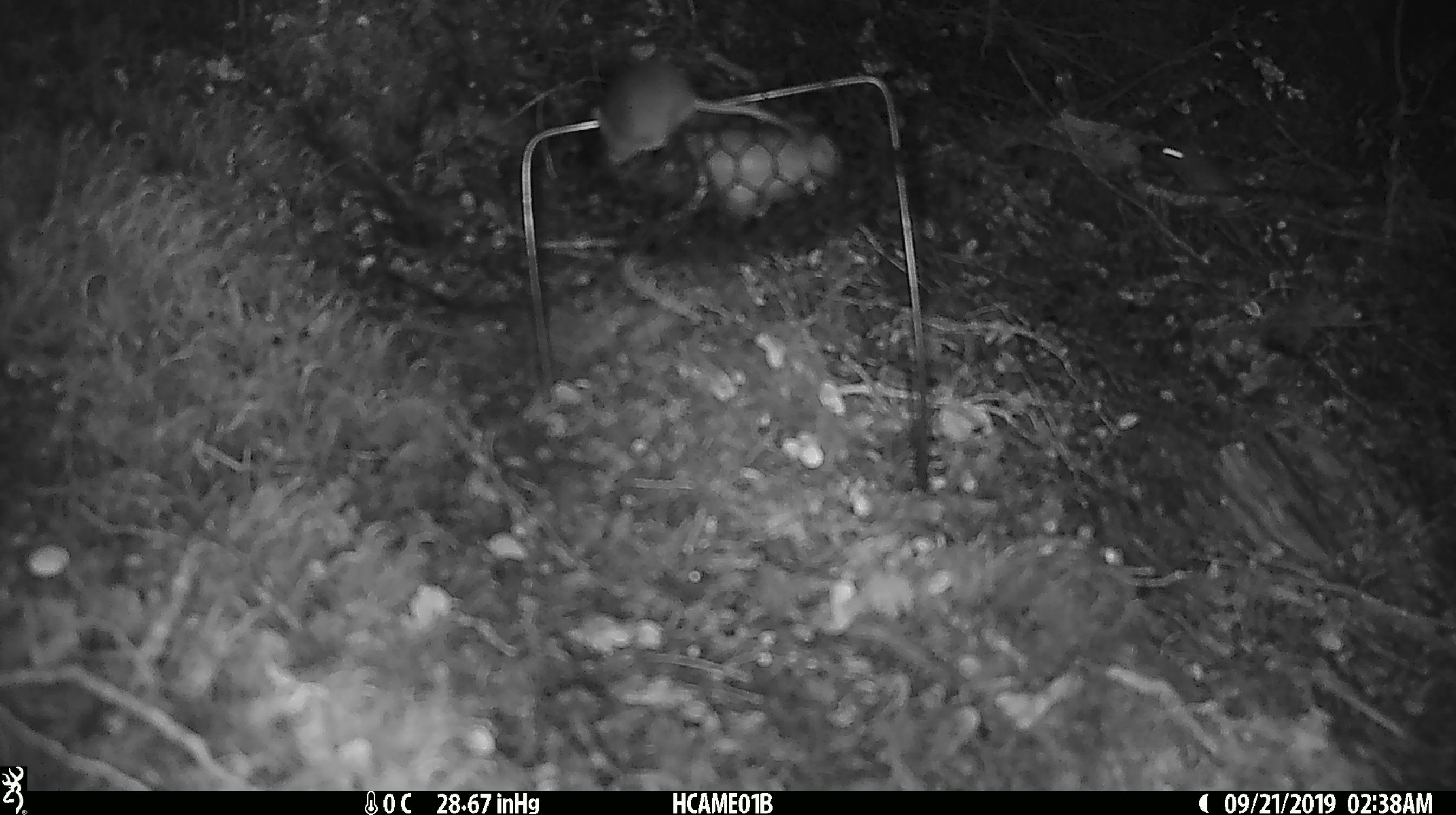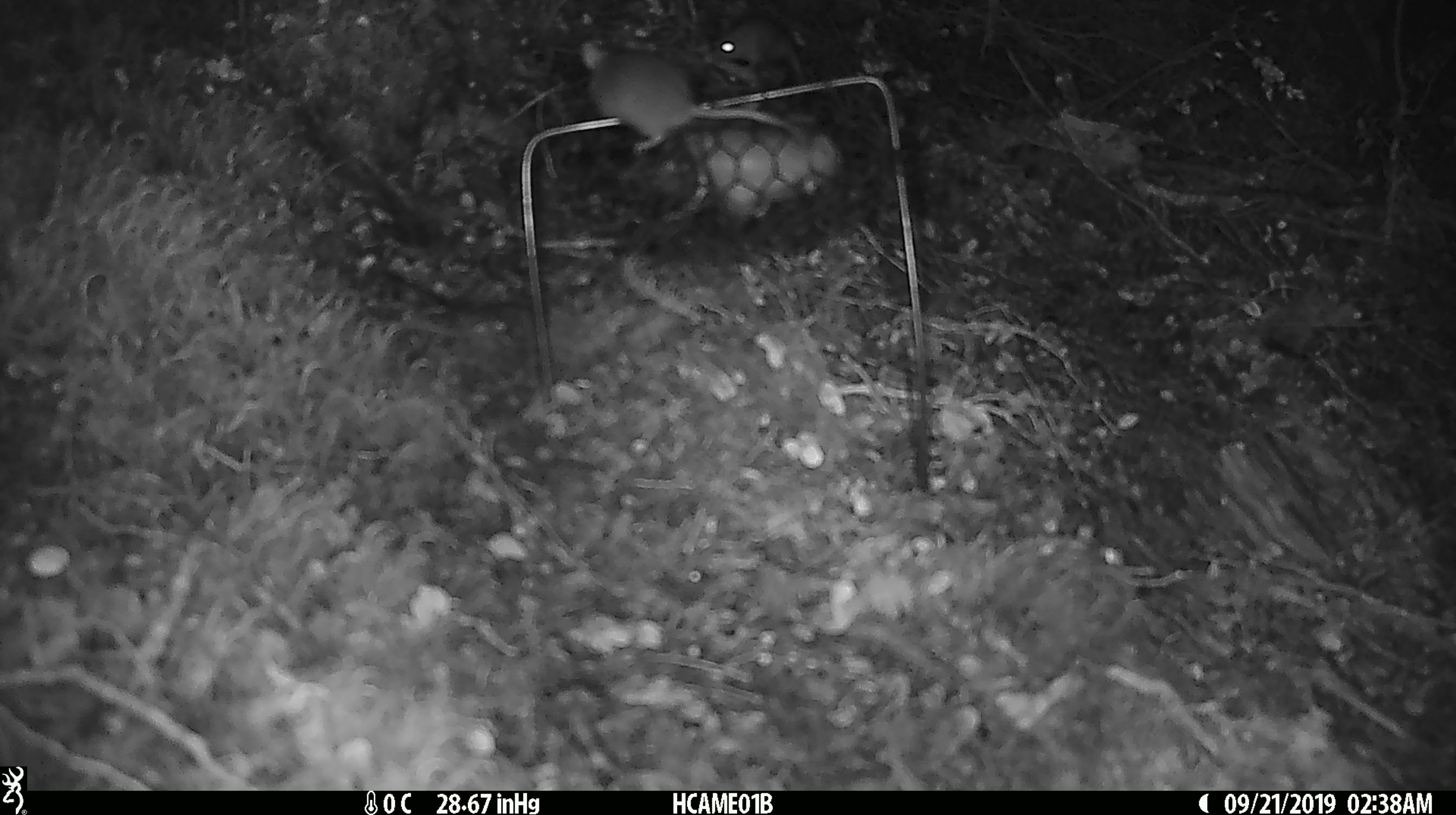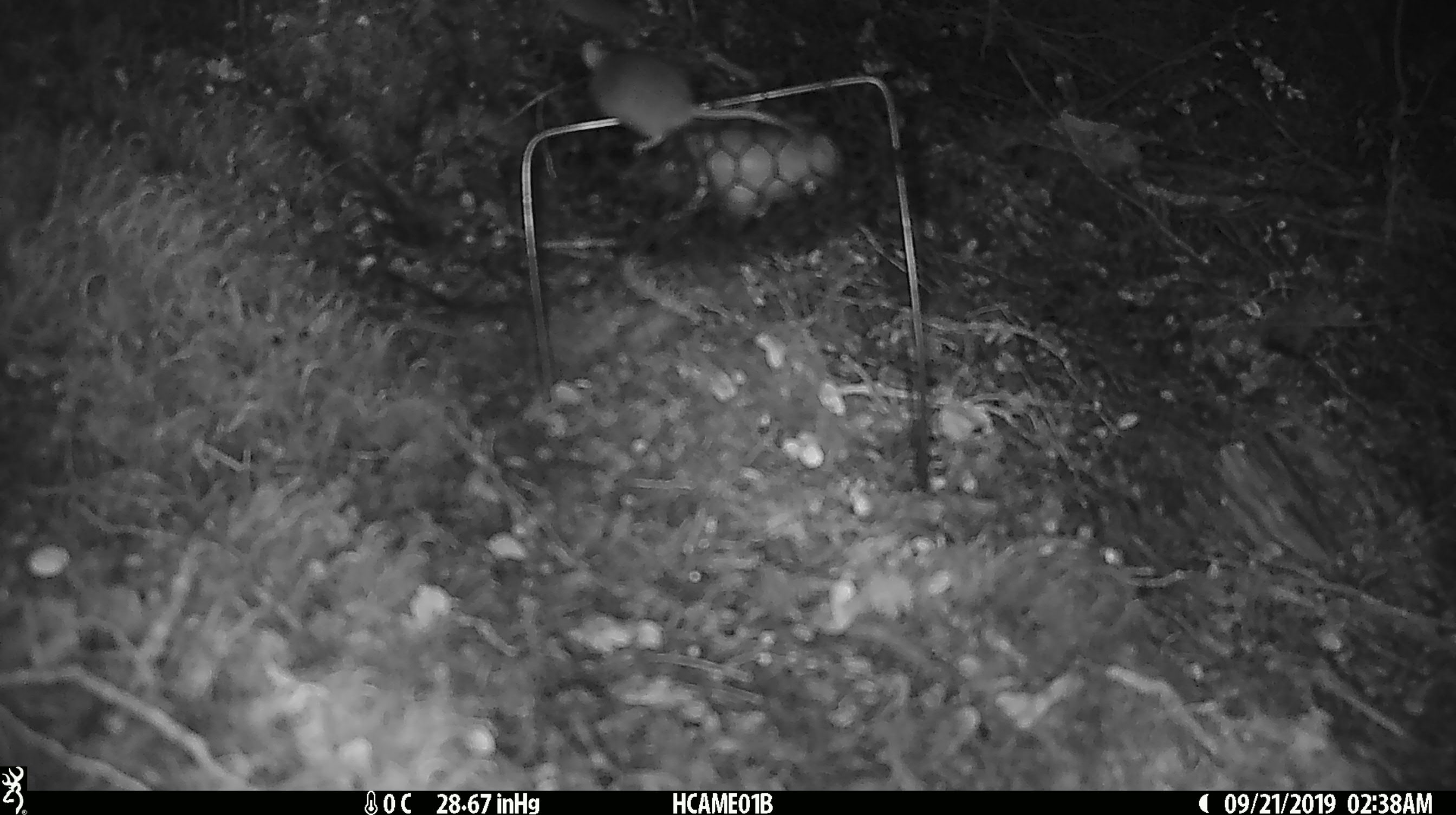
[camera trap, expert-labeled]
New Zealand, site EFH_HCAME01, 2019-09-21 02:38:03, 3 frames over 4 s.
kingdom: Animalia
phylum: Chordata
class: Mammalia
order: Rodentia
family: Muridae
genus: Mus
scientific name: Mus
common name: mouse